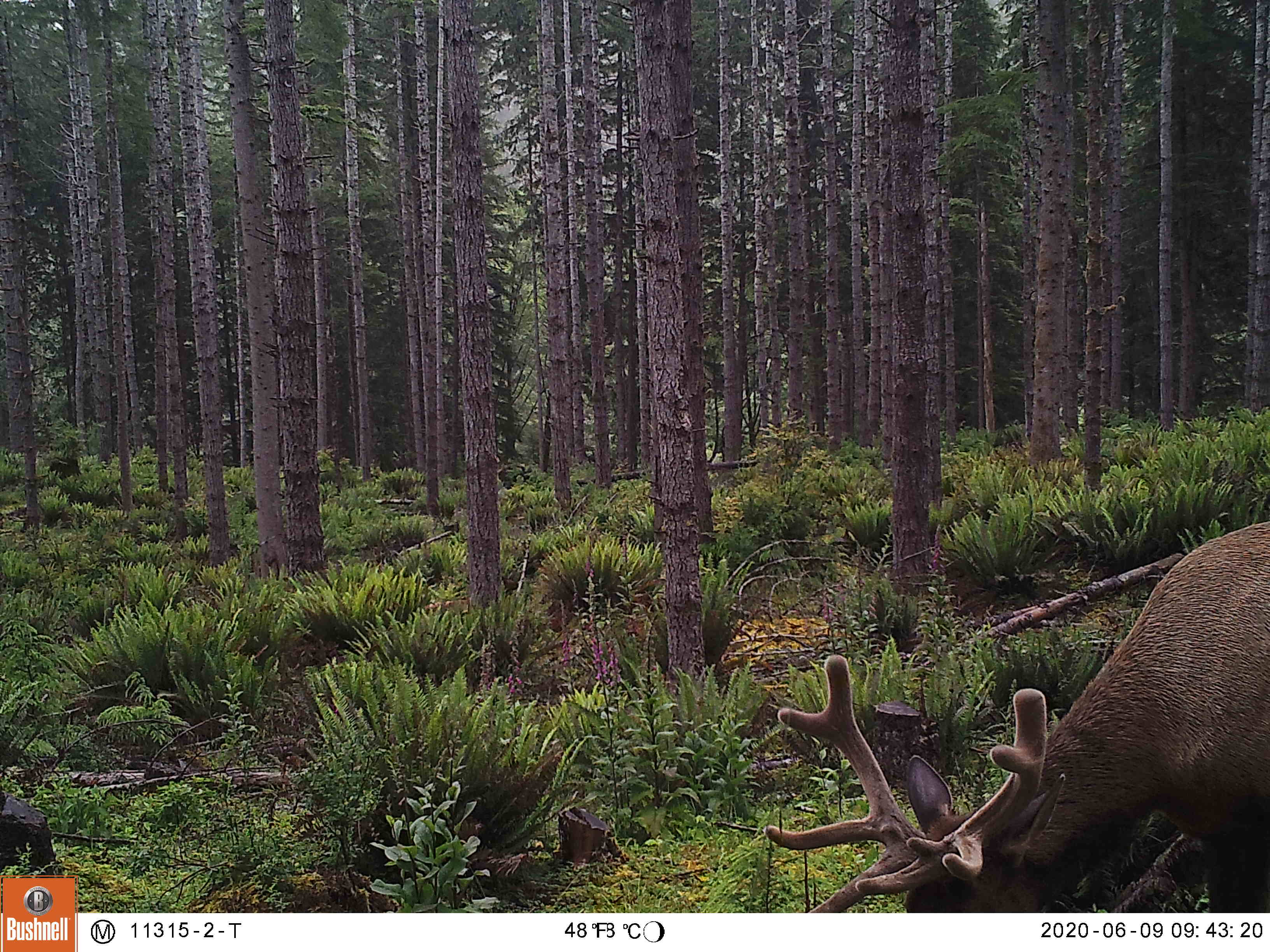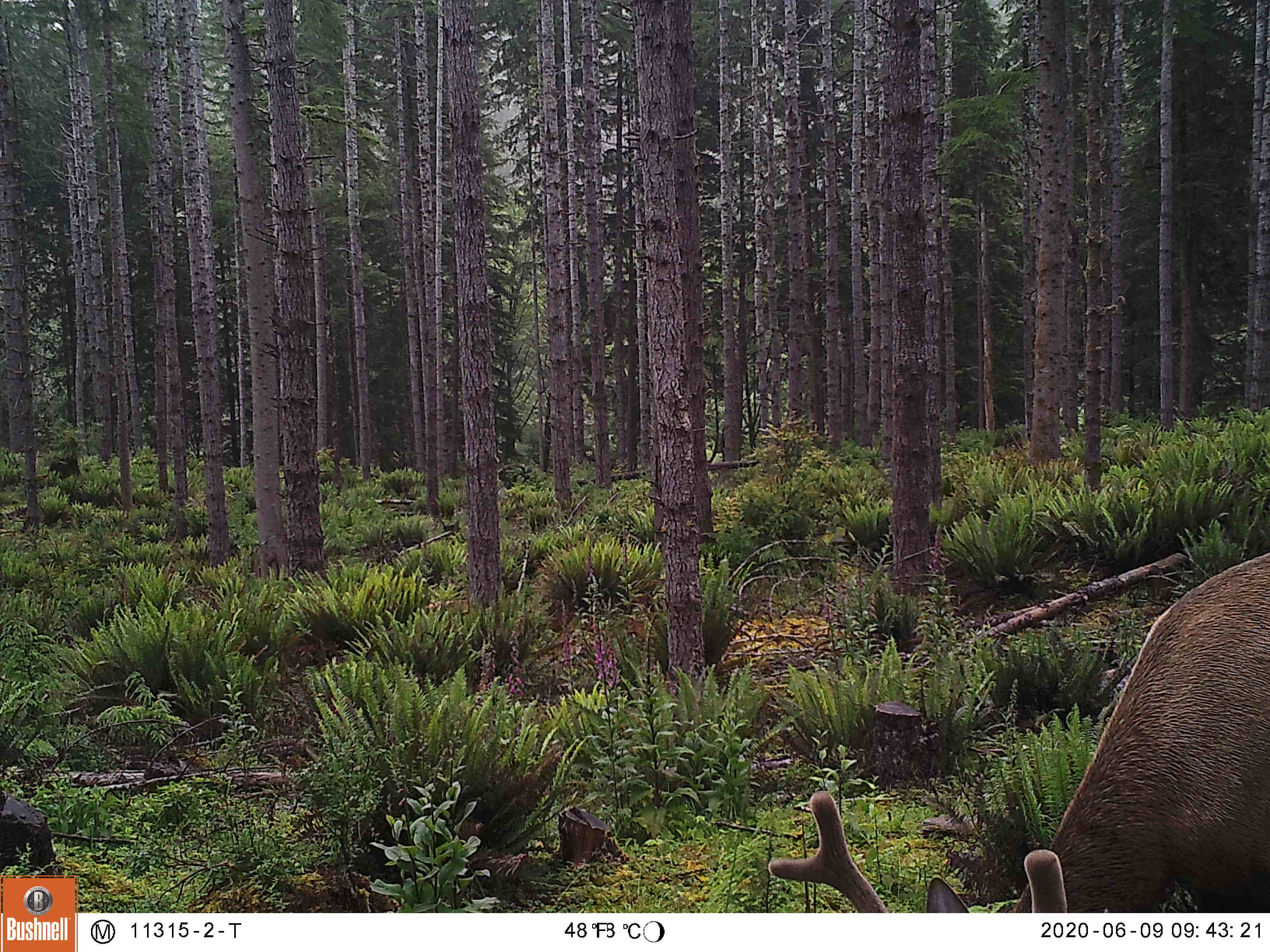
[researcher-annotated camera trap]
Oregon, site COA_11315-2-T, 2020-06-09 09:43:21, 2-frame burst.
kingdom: Animalia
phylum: Chordata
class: Mammalia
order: Artiodactyla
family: Cervidae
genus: Cervus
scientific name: Cervus canadensis roosevelti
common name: roosevelt elk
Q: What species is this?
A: Roosevelt elk (Cervus canadensis roosevelti).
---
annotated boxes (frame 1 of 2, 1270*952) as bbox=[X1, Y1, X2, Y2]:
roosevelt elk: bbox=[757, 514, 1266, 904]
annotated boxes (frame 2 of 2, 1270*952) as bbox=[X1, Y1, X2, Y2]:
roosevelt elk: bbox=[763, 543, 1268, 904]